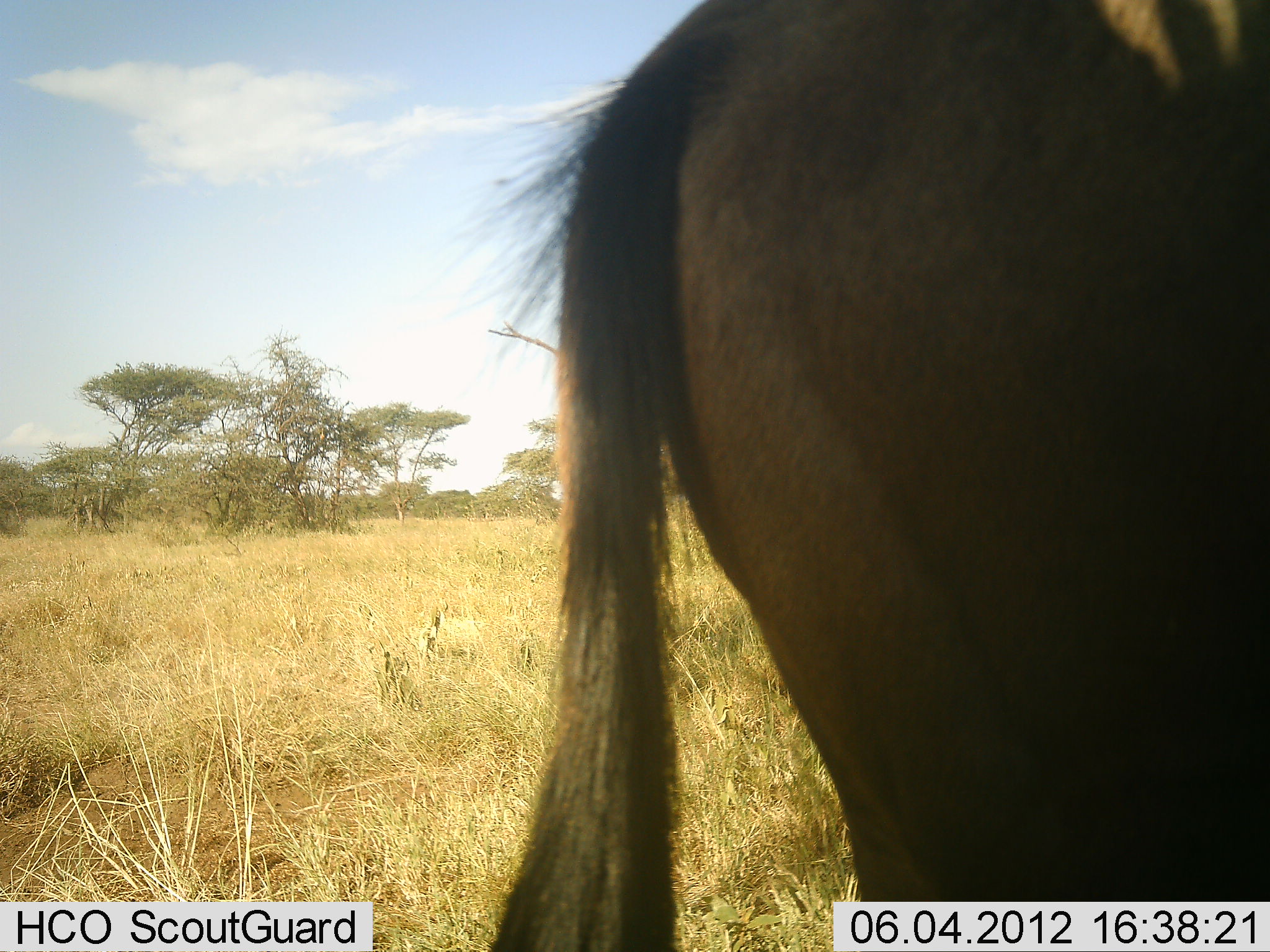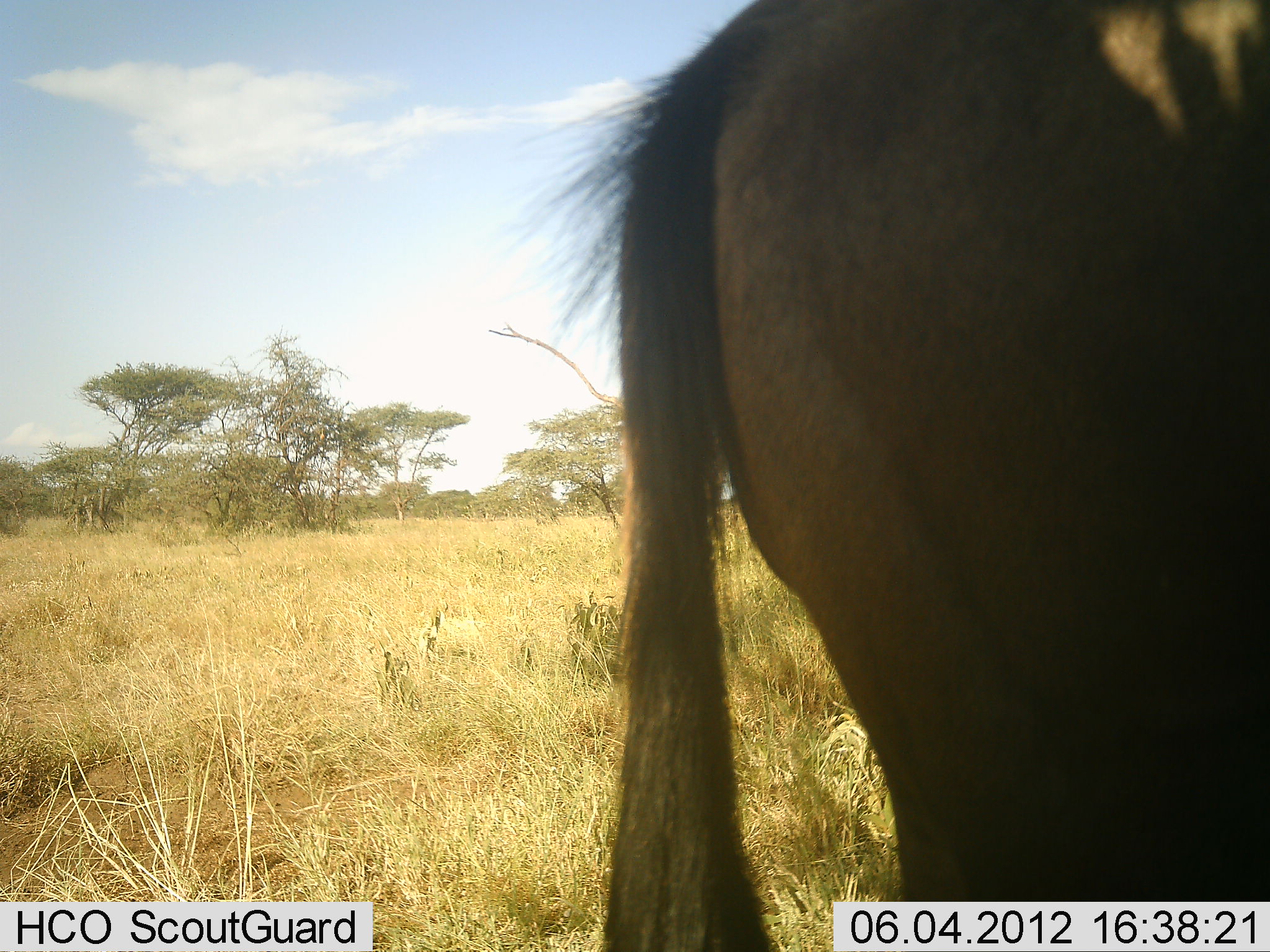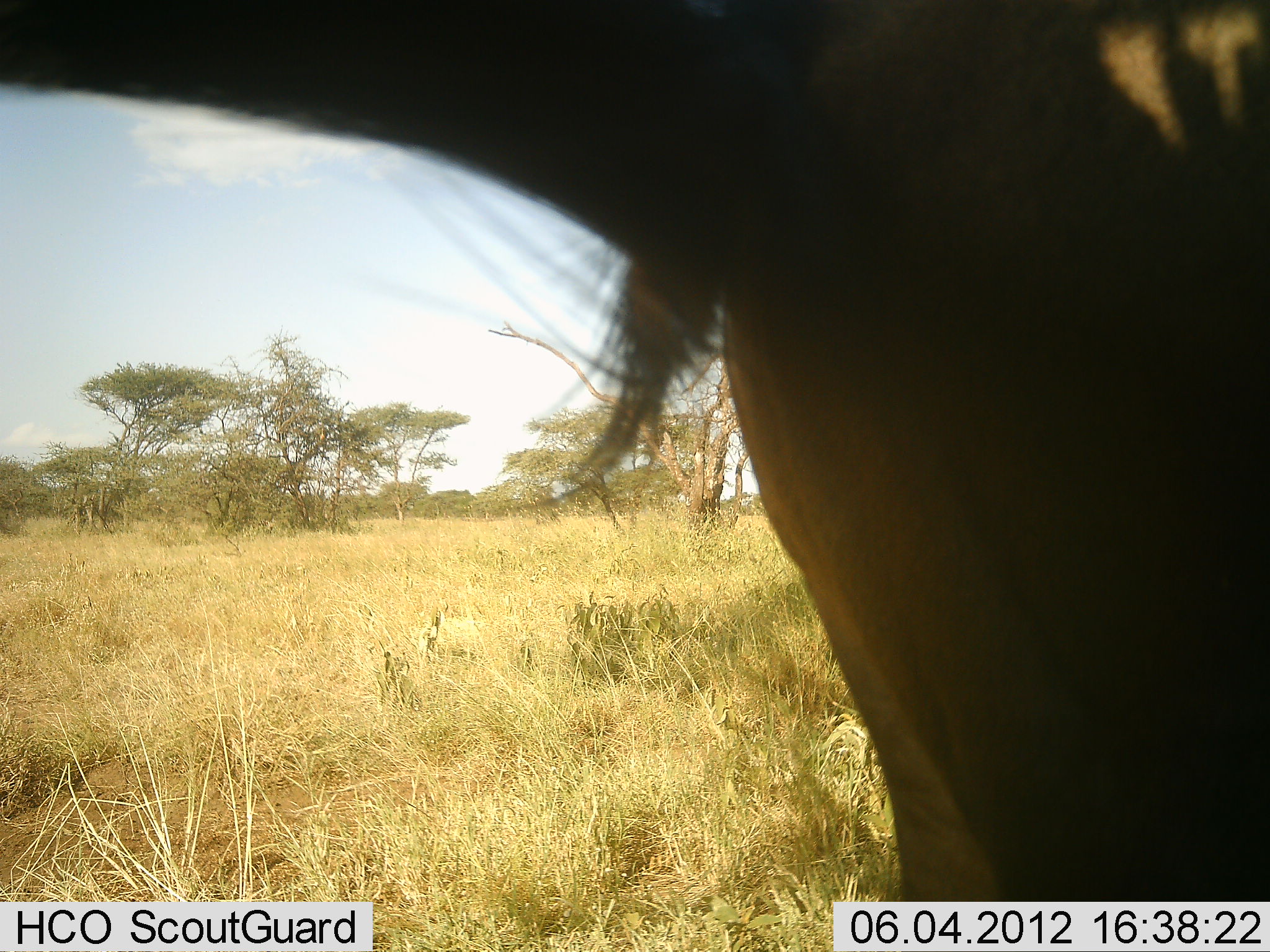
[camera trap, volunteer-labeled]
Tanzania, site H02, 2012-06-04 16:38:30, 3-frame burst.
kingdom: Animalia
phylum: Chordata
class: Mammalia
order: Artiodactyla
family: Bovidae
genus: Connochaetes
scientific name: Connochaetes taurinus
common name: blue wildebeest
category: wildebeest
Wildebeest (blue wildebeest) (Connochaetes taurinus), count 1. Behavior (volunteer vote fractions): standing 90%, resting 0%, moving 10%, interacting 10%. Young present (vote fraction): 0%. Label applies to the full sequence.